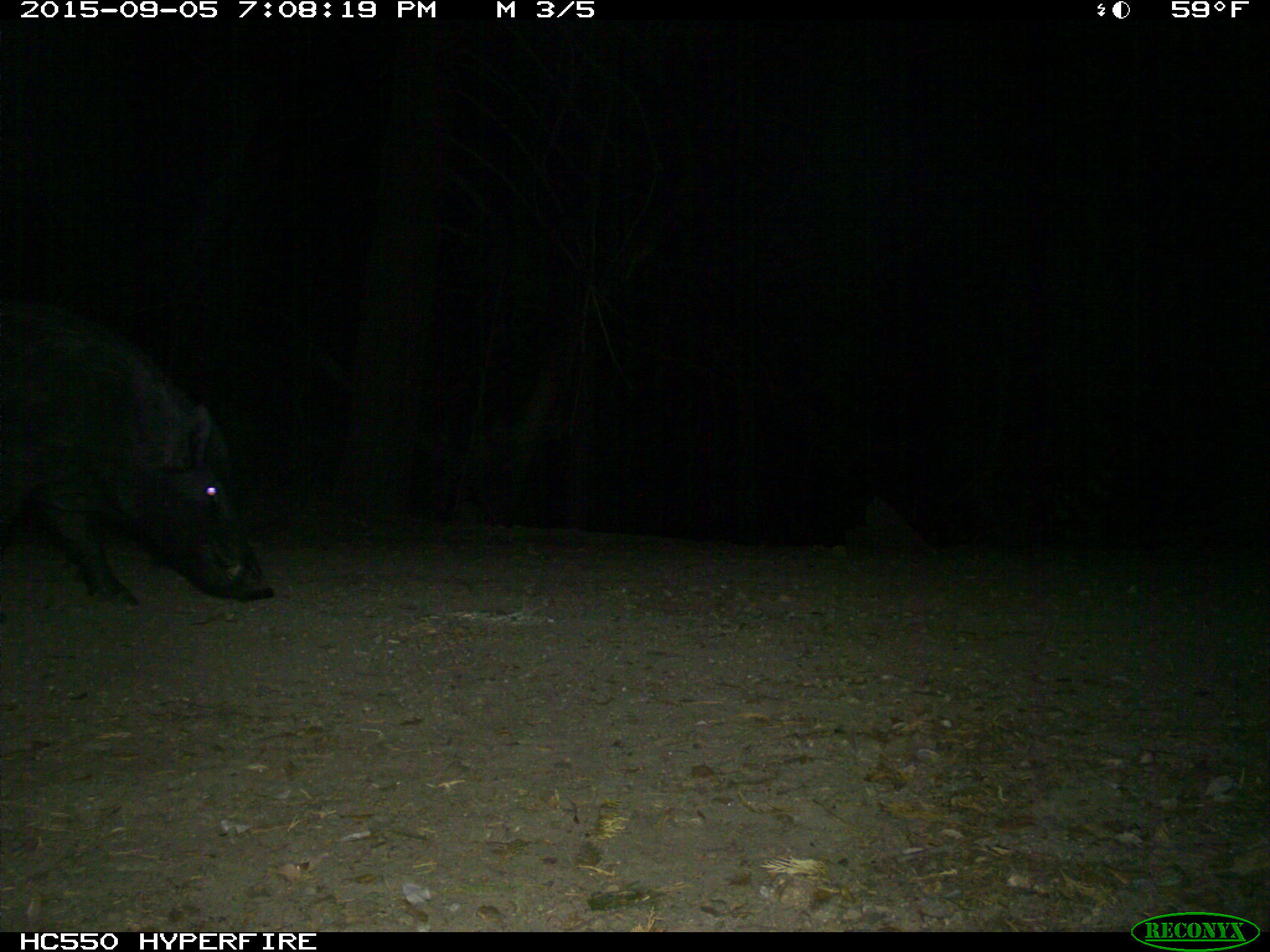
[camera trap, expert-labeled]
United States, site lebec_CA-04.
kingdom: Animalia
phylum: Chordata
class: Mammalia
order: Artiodactyla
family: Suidae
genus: Sus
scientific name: Sus scrofa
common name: wild boar